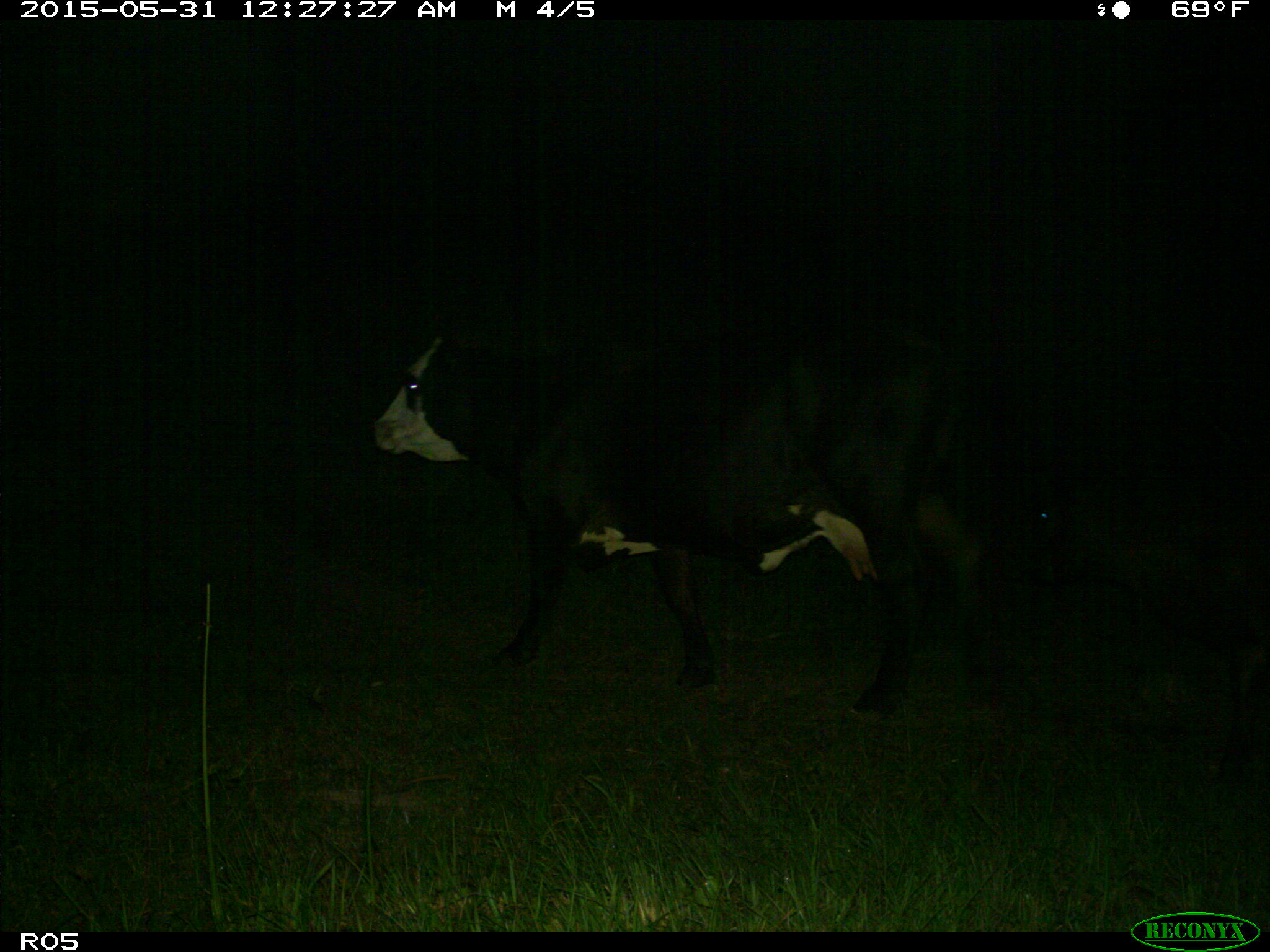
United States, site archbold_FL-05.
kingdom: Animalia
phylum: Chordata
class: Mammalia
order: Artiodactyla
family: Bovidae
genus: Bos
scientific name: Bos taurus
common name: domestic cow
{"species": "Bos taurus (domestic cow)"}